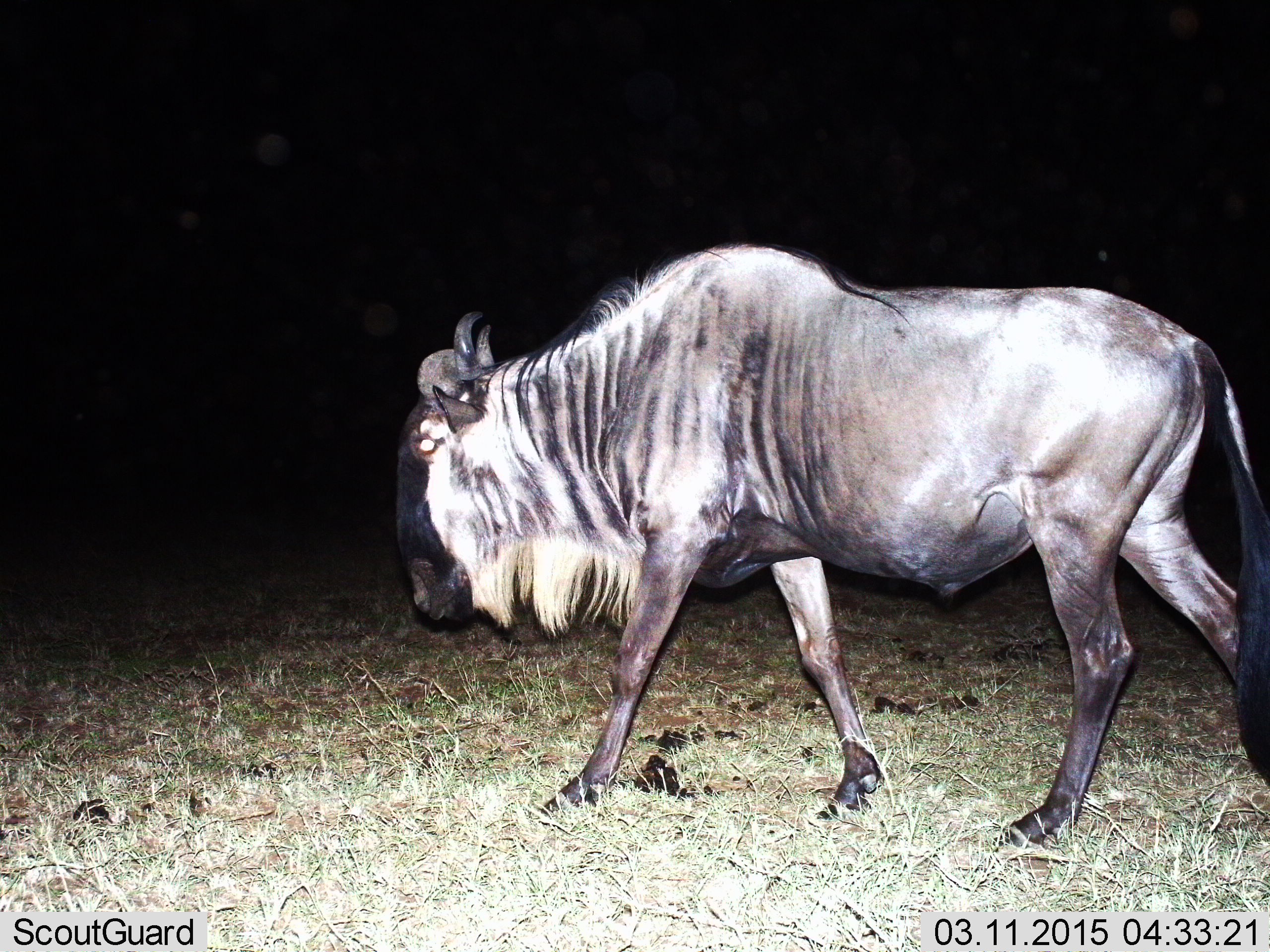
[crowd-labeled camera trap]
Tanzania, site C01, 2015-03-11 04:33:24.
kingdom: Animalia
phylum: Chordata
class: Mammalia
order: Artiodactyla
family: Bovidae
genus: Connochaetes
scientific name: Connochaetes taurinus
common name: blue wildebeest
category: wildebeest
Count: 1.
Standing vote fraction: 0%.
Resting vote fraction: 0%.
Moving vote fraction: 100%.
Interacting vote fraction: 0%.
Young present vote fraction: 0%.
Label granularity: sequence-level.